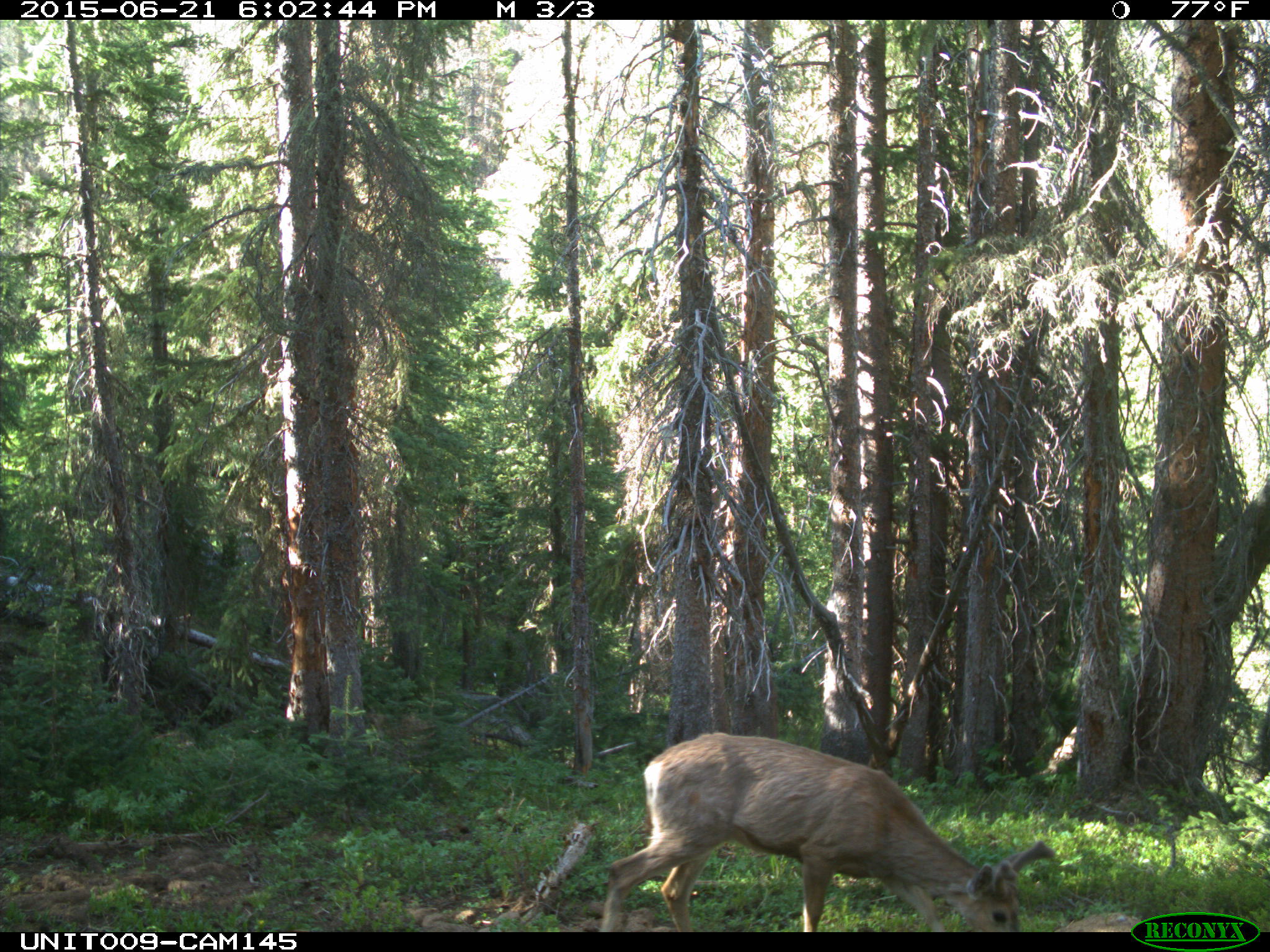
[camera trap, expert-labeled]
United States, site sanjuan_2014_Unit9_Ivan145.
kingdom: Animalia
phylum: Chordata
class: Mammalia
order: Artiodactyla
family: Cervidae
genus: Odocoileus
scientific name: Odocoileus hemionus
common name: mule deer